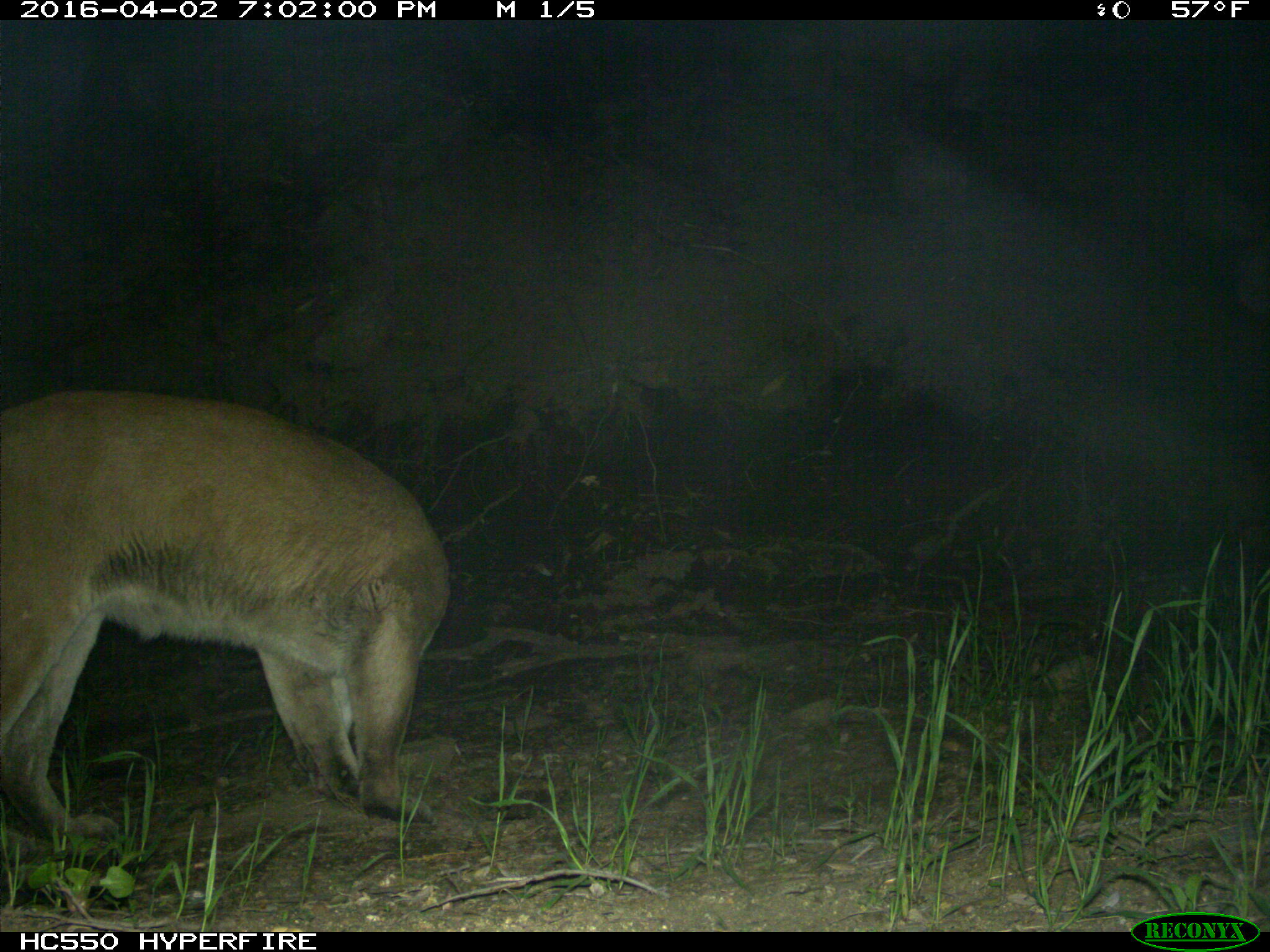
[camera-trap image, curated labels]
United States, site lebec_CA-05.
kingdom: Animalia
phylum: Chordata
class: Mammalia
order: Carnivora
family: Felidae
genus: Puma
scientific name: Puma concolor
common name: mountain lion